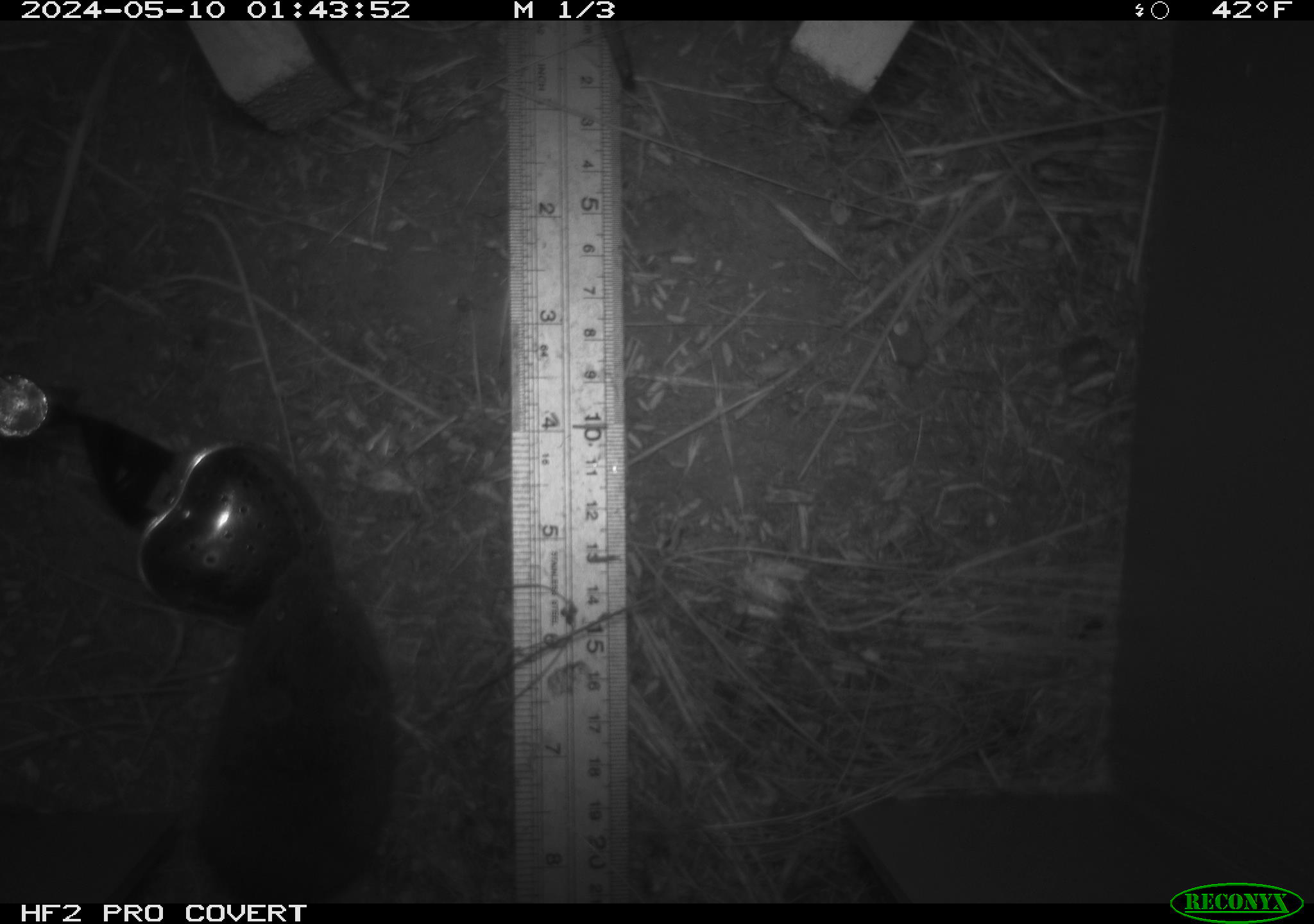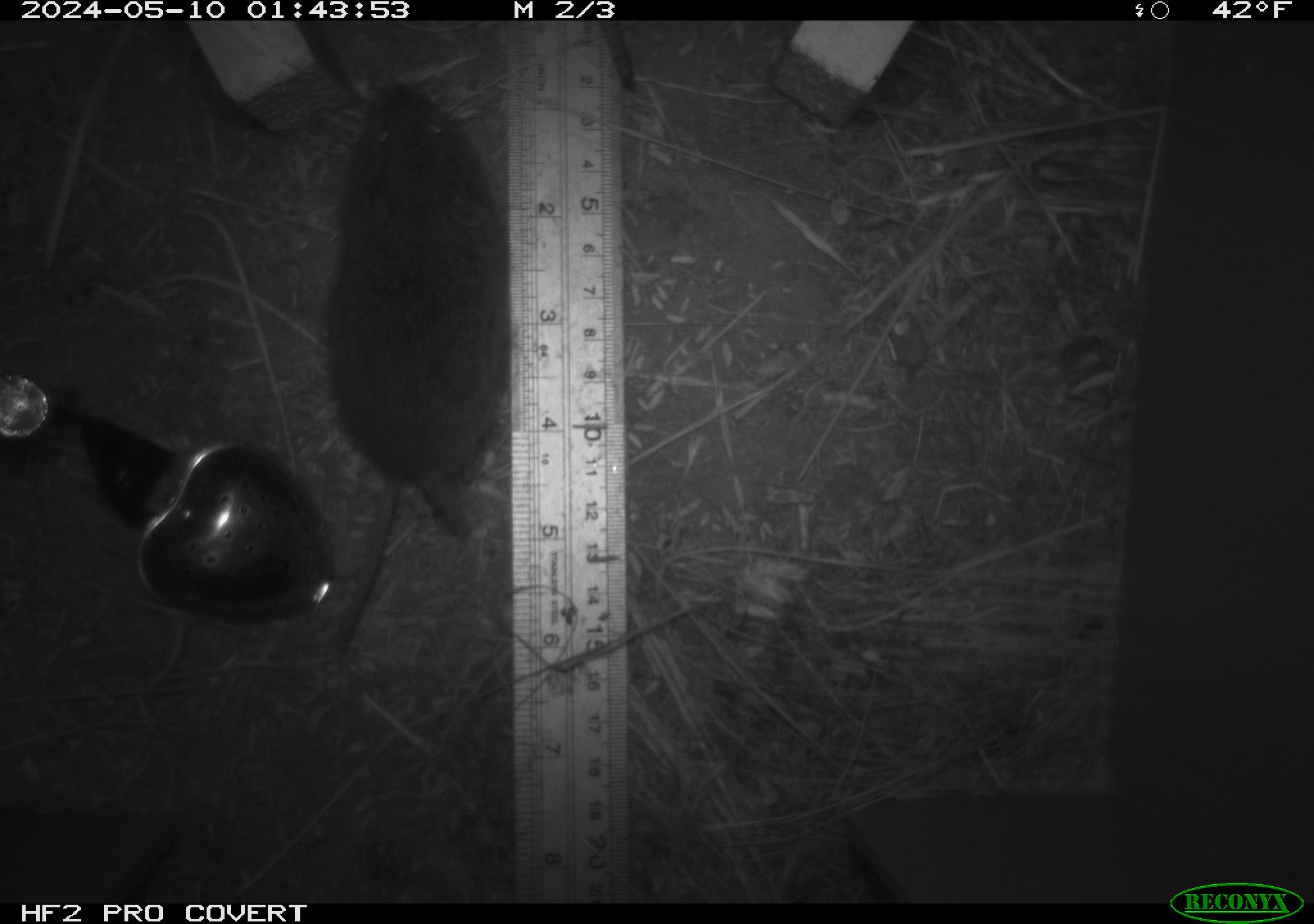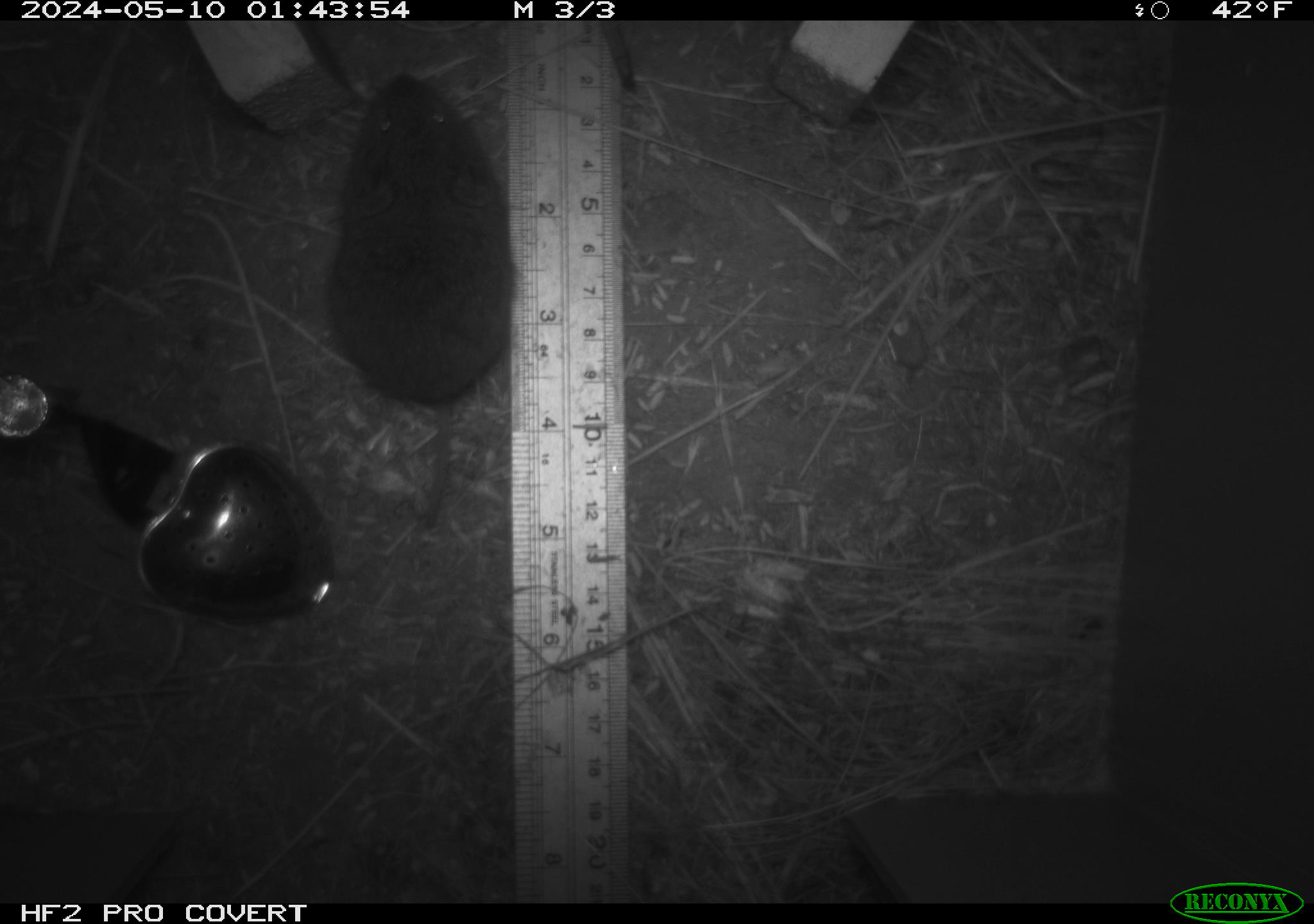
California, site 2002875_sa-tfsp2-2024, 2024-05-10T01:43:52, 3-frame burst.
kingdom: Animalia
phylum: Chordata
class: Mammalia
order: Rodentia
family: Cricetidae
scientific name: Arvicolinae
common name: voles, lemmings, and muskrats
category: arvicolinae subfamily